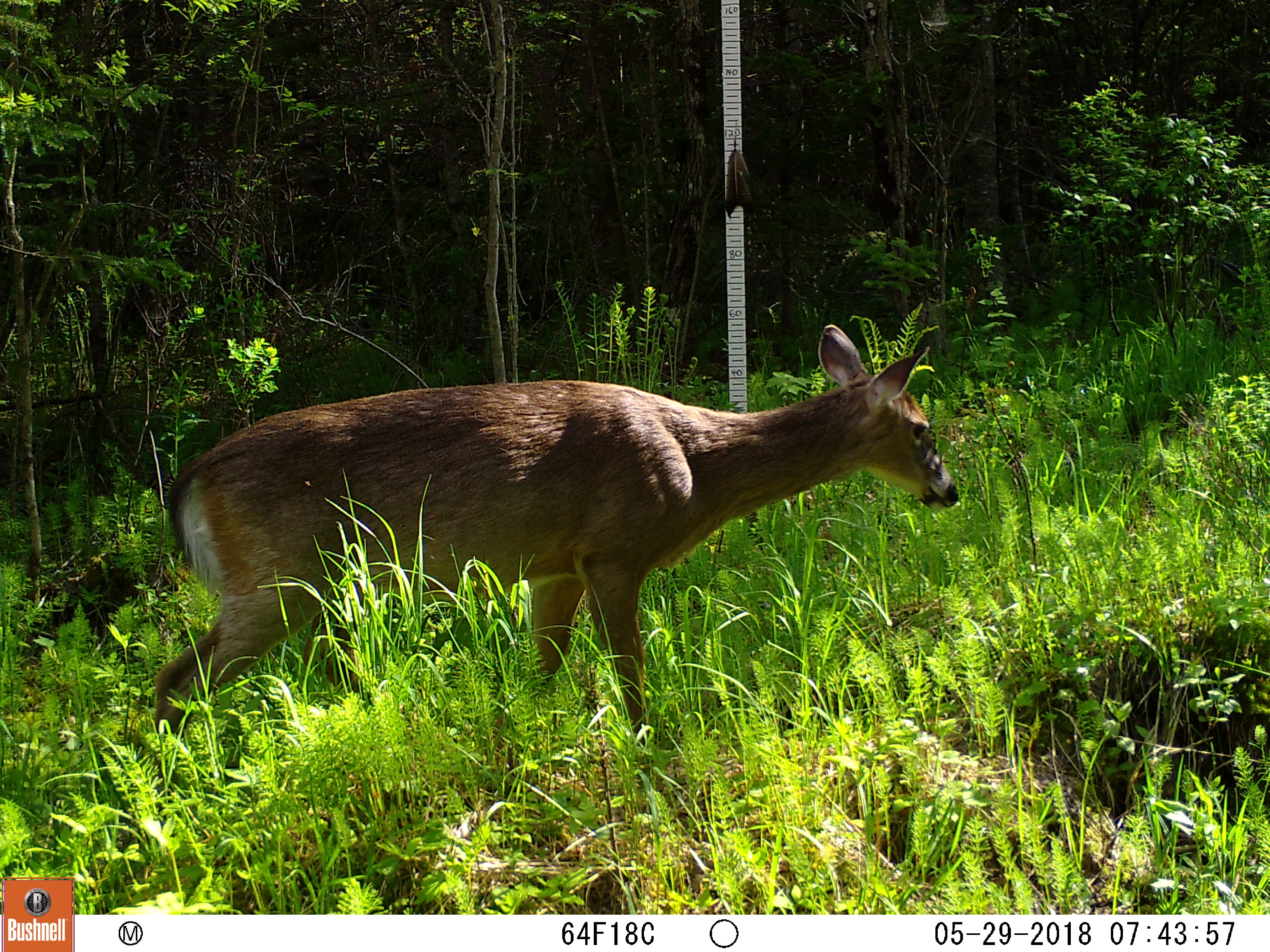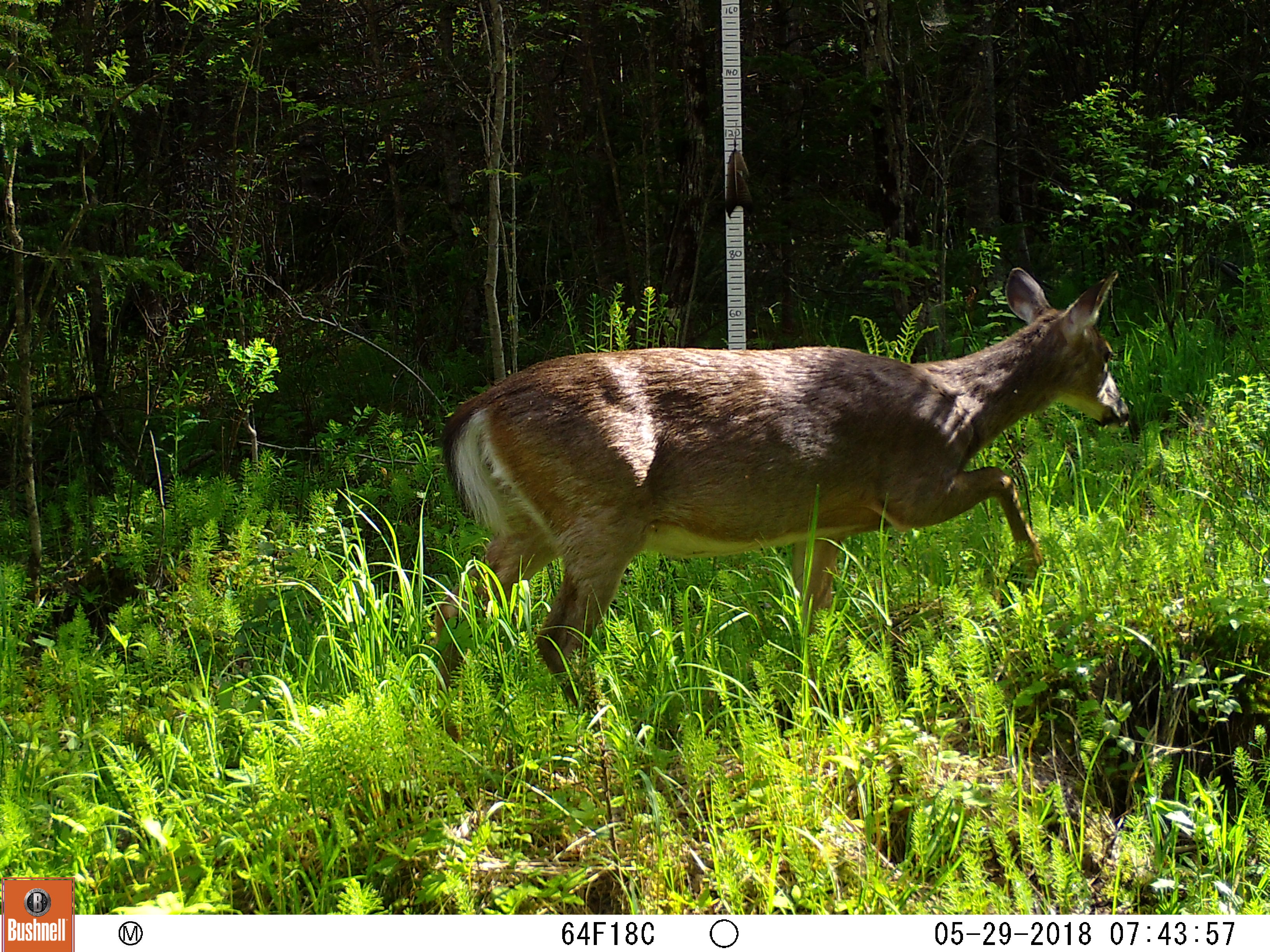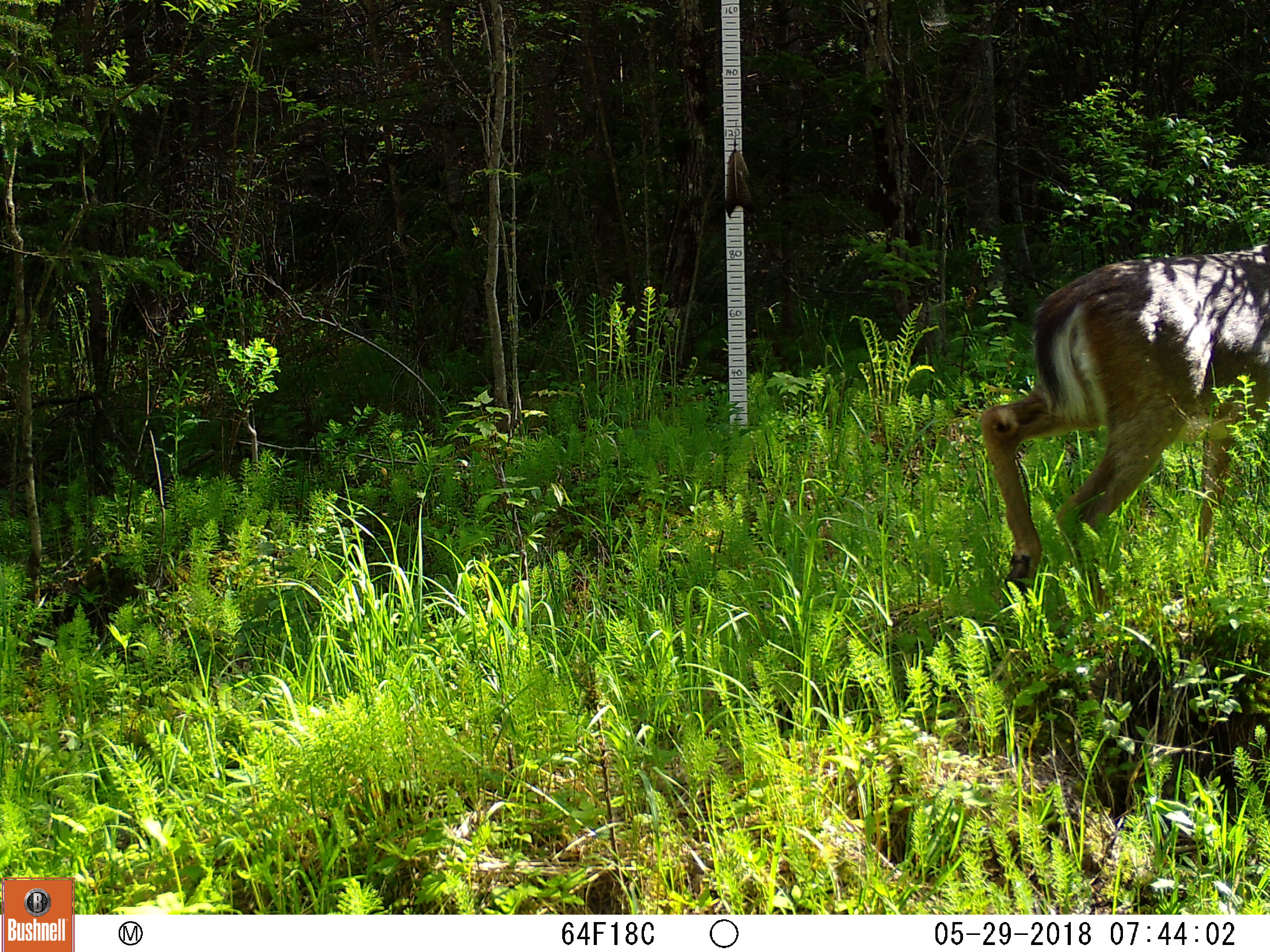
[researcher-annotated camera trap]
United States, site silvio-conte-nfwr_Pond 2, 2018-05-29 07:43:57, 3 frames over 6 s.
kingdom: Animalia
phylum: Chordata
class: Mammalia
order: Artiodactyla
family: Cervidae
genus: Odocoileus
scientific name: Odocoileus virginianus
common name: white-tailed deer